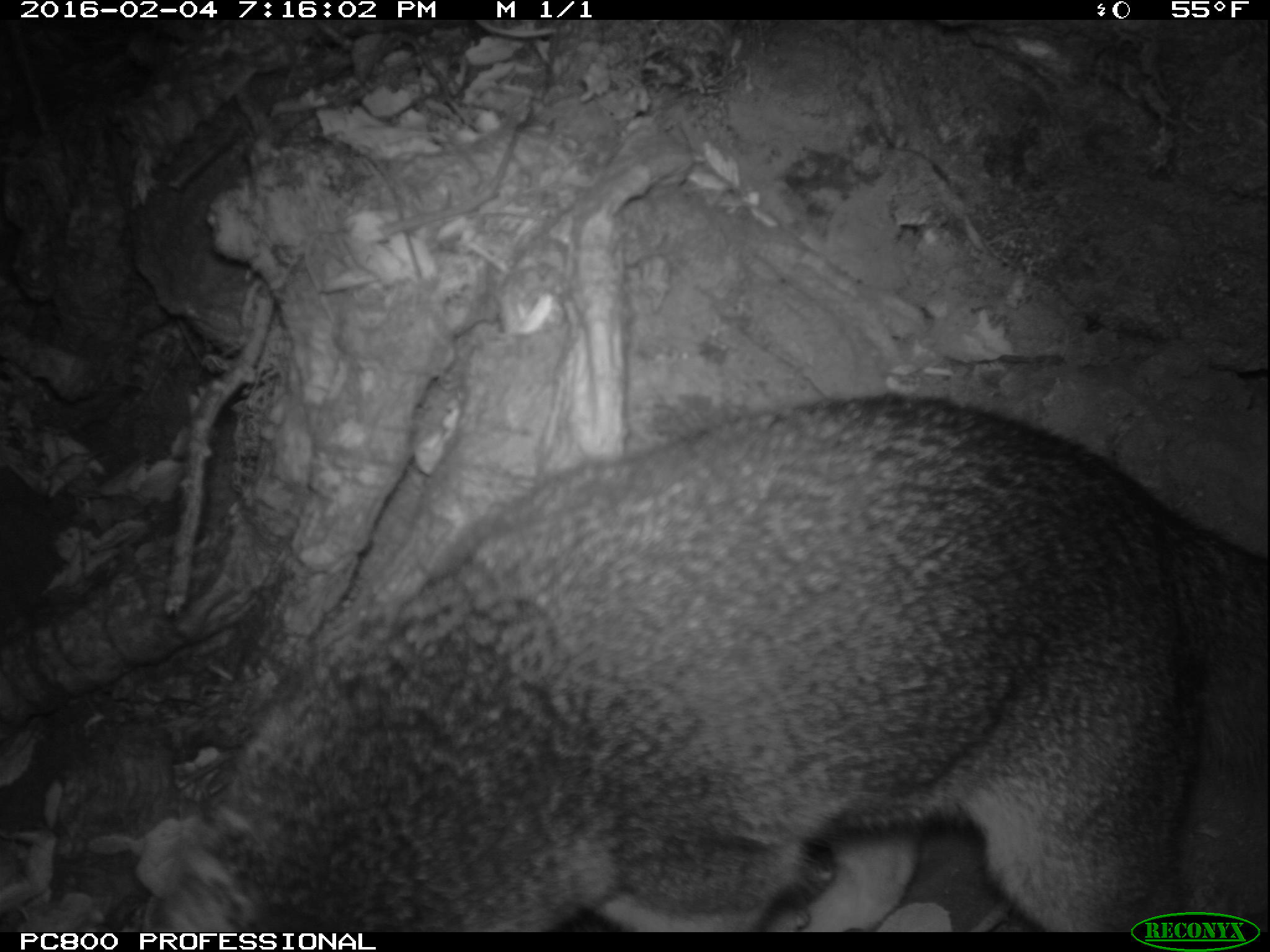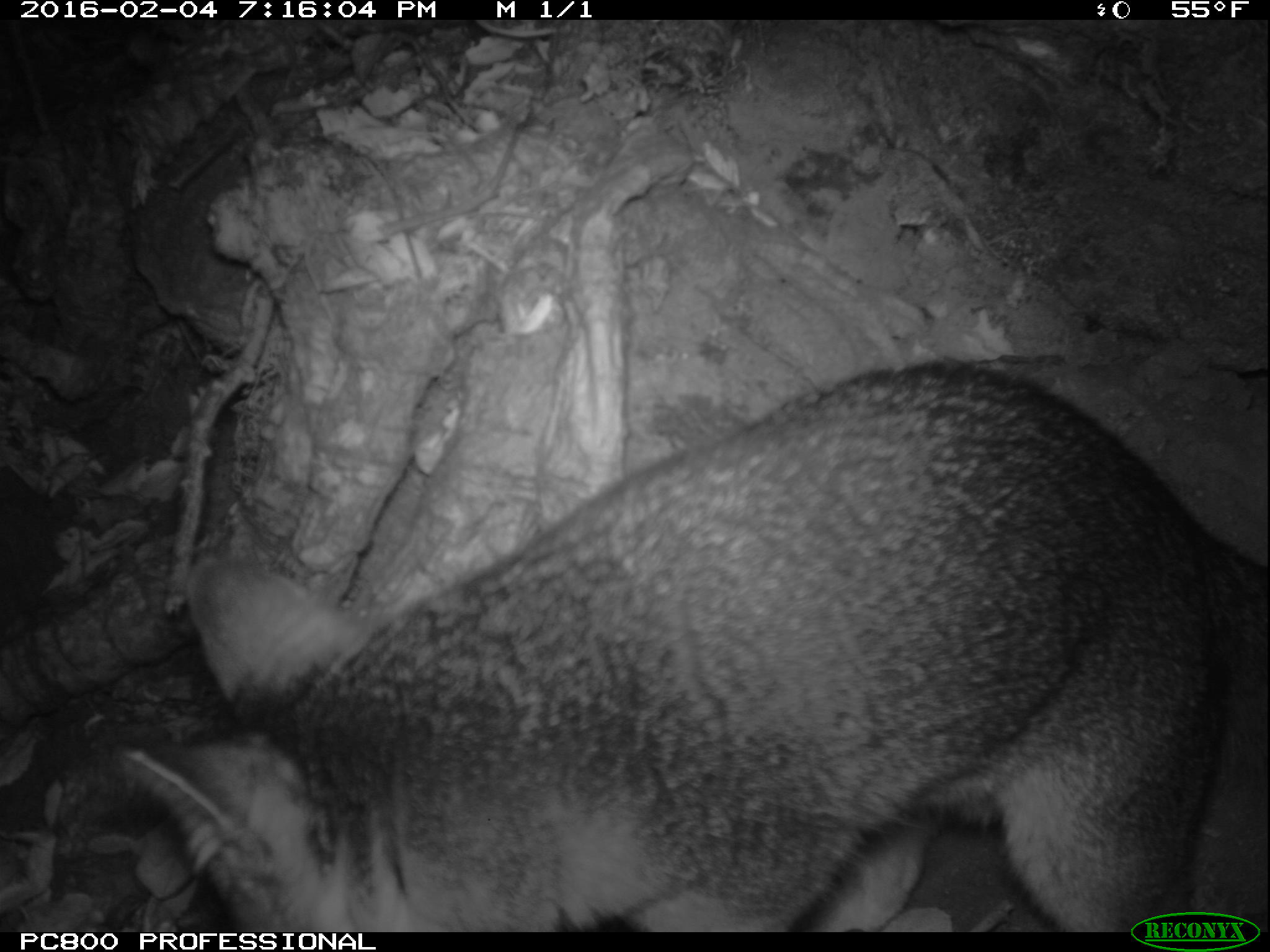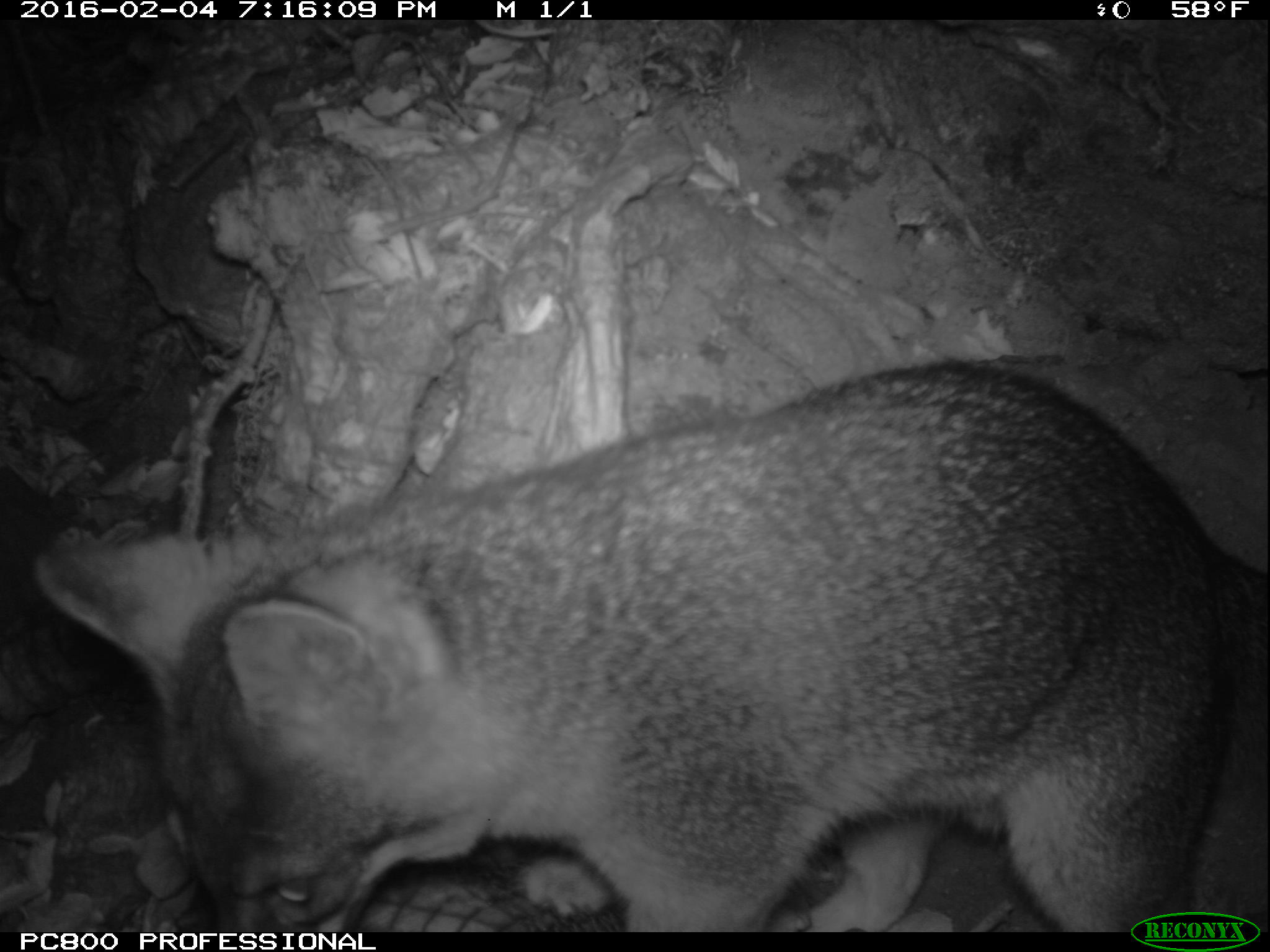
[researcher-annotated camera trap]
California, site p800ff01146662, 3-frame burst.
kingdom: Animalia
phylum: Chordata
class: Mammalia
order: Carnivora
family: Canidae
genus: Urocyon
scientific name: Urocyon littoralis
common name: island fox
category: fox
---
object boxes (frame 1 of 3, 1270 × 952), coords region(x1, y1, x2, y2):
fox: region(152, 394, 1268, 932)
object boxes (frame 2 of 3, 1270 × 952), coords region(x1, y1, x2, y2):
fox: region(117, 357, 1269, 932)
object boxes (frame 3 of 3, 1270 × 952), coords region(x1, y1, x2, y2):
fox: region(27, 351, 1269, 933)